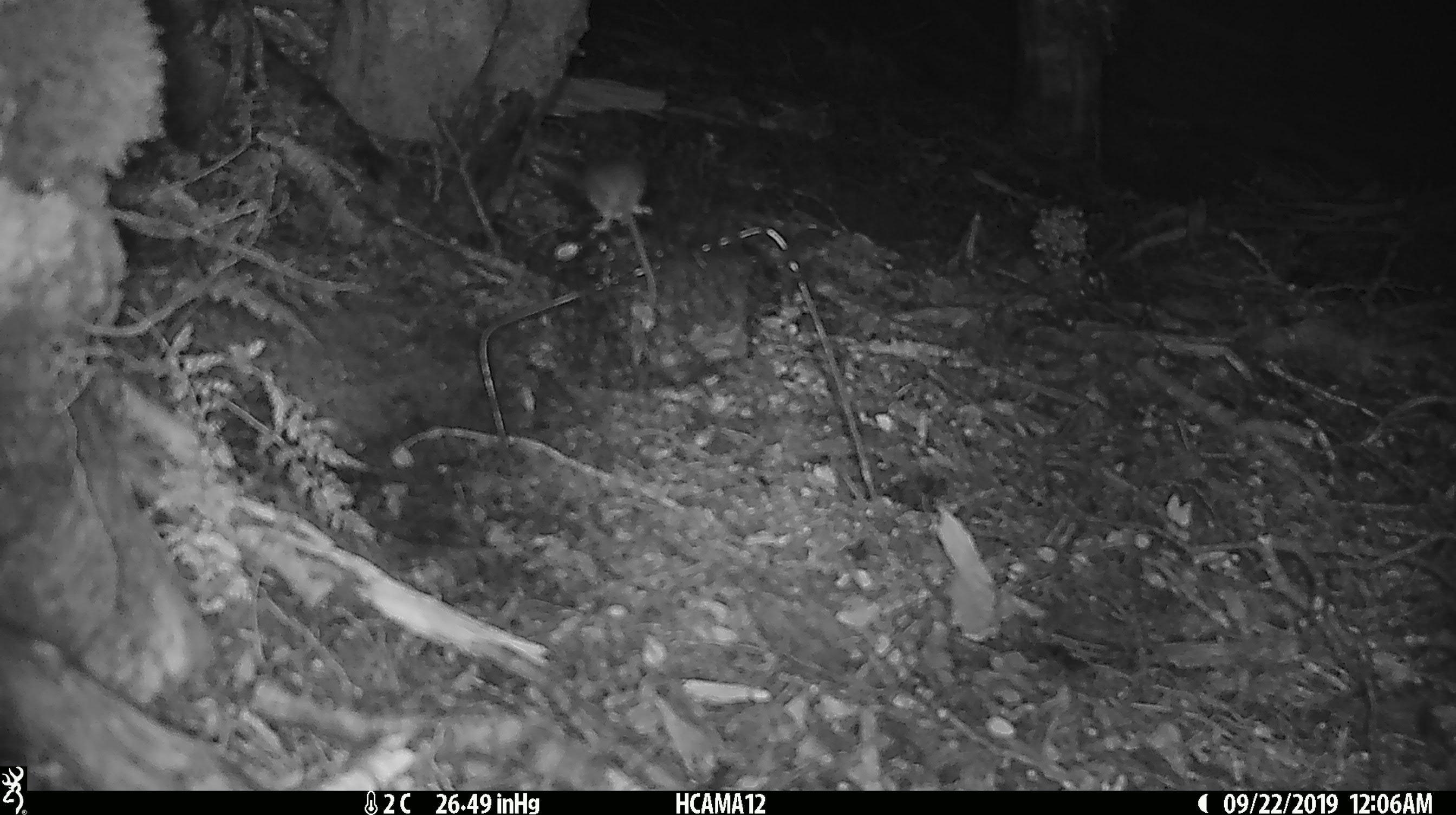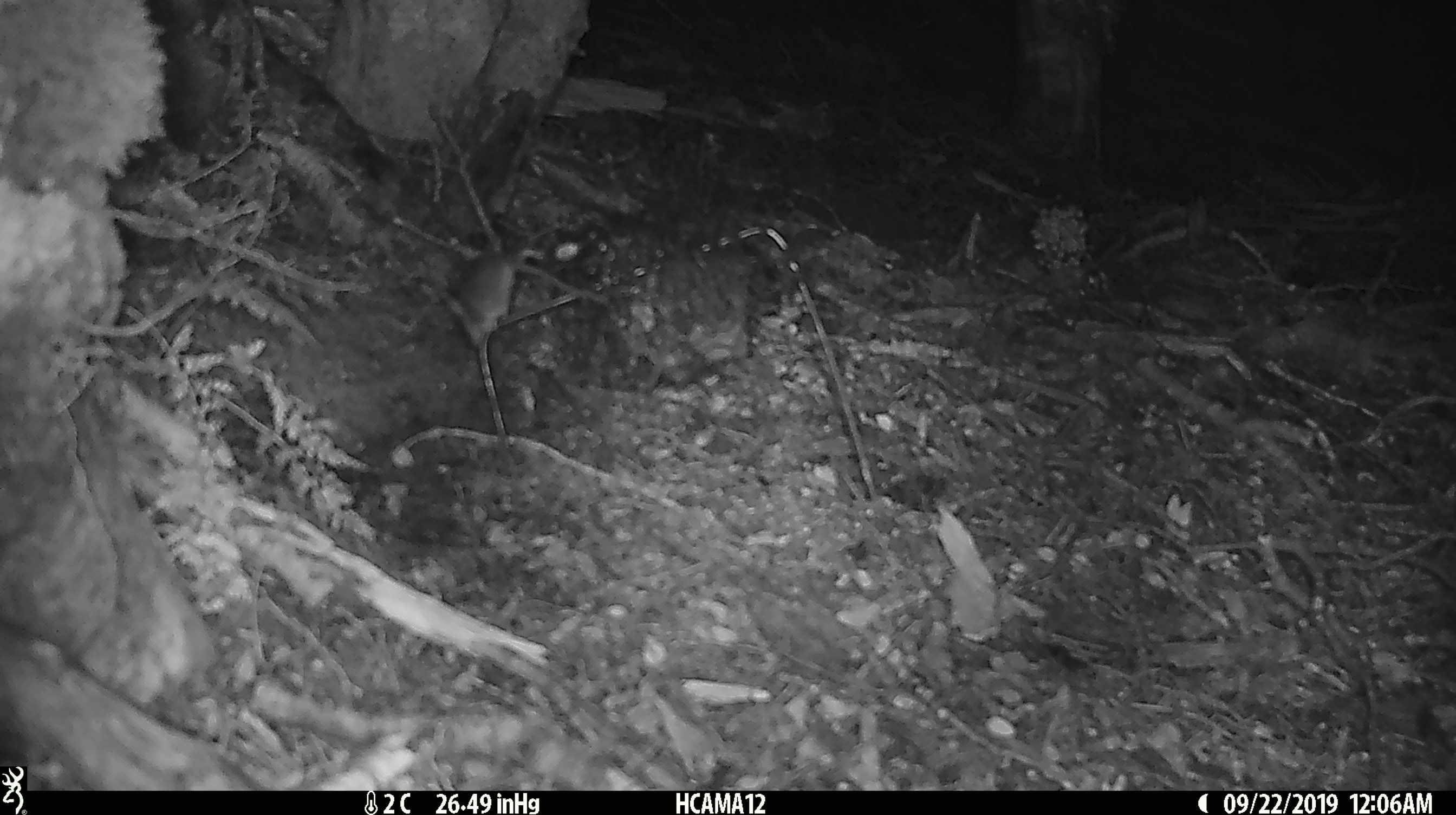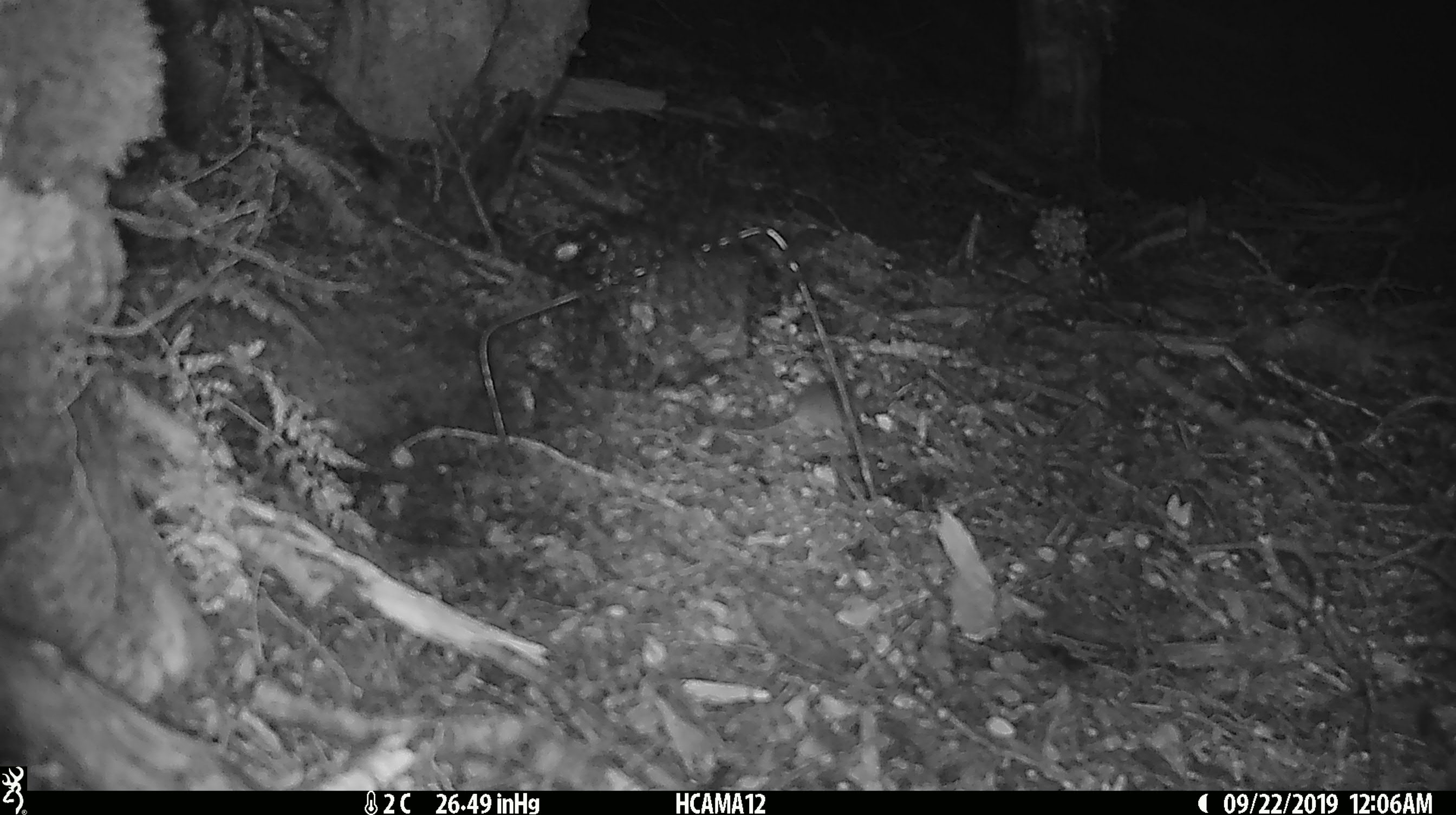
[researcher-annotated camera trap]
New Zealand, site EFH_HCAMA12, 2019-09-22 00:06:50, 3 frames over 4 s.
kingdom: Animalia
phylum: Chordata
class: Mammalia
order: Rodentia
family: Muridae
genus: Mus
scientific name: Mus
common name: mouse